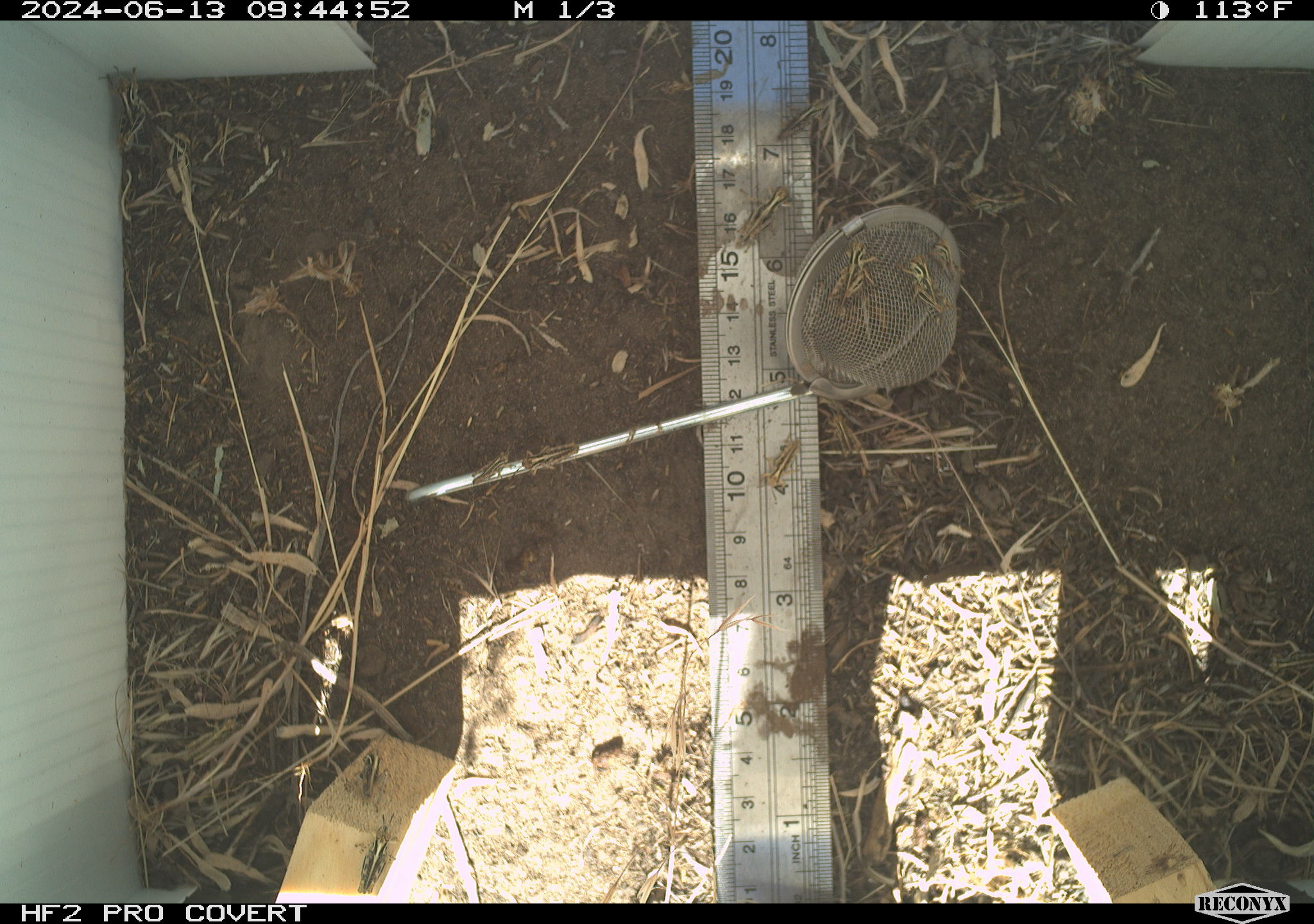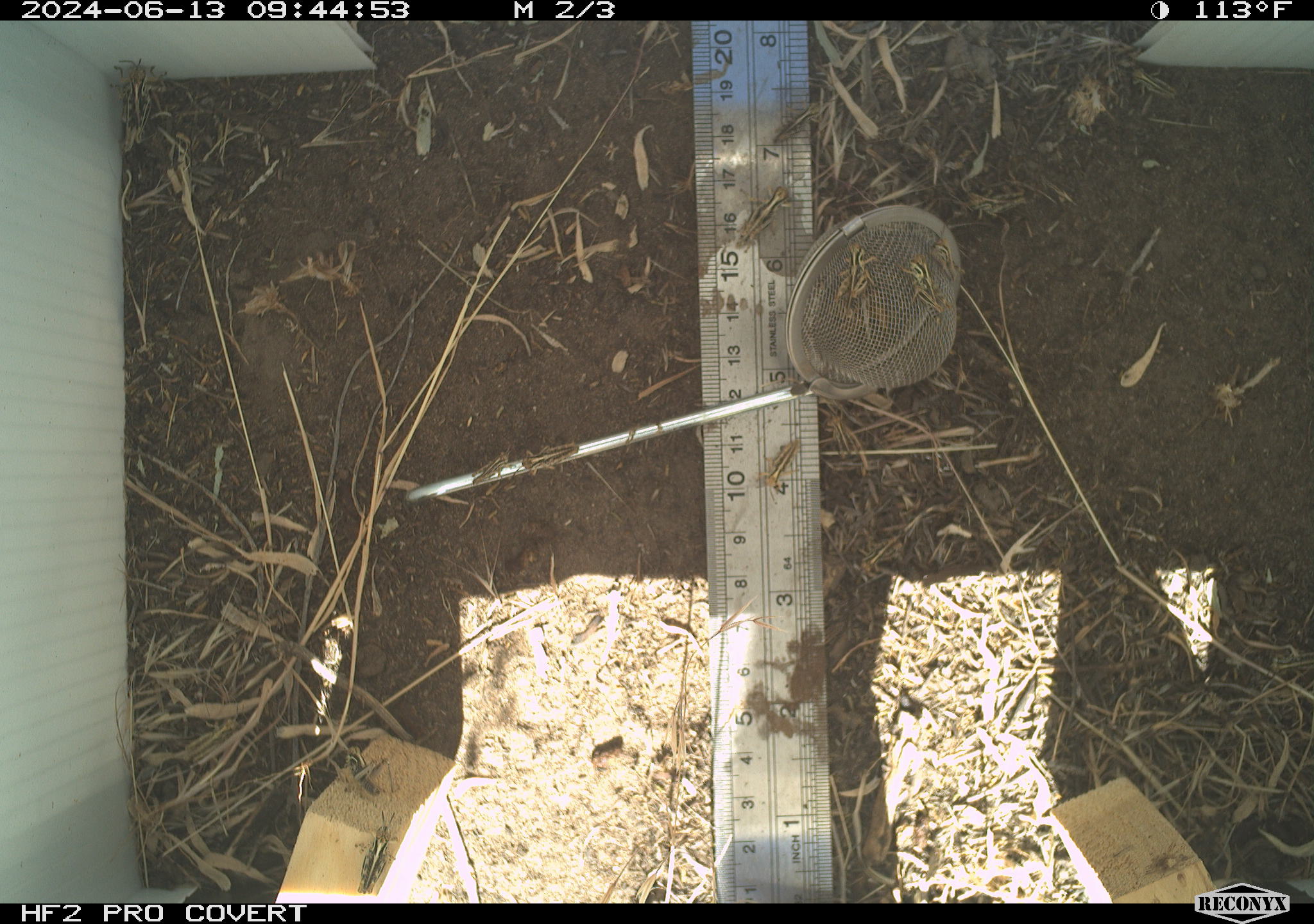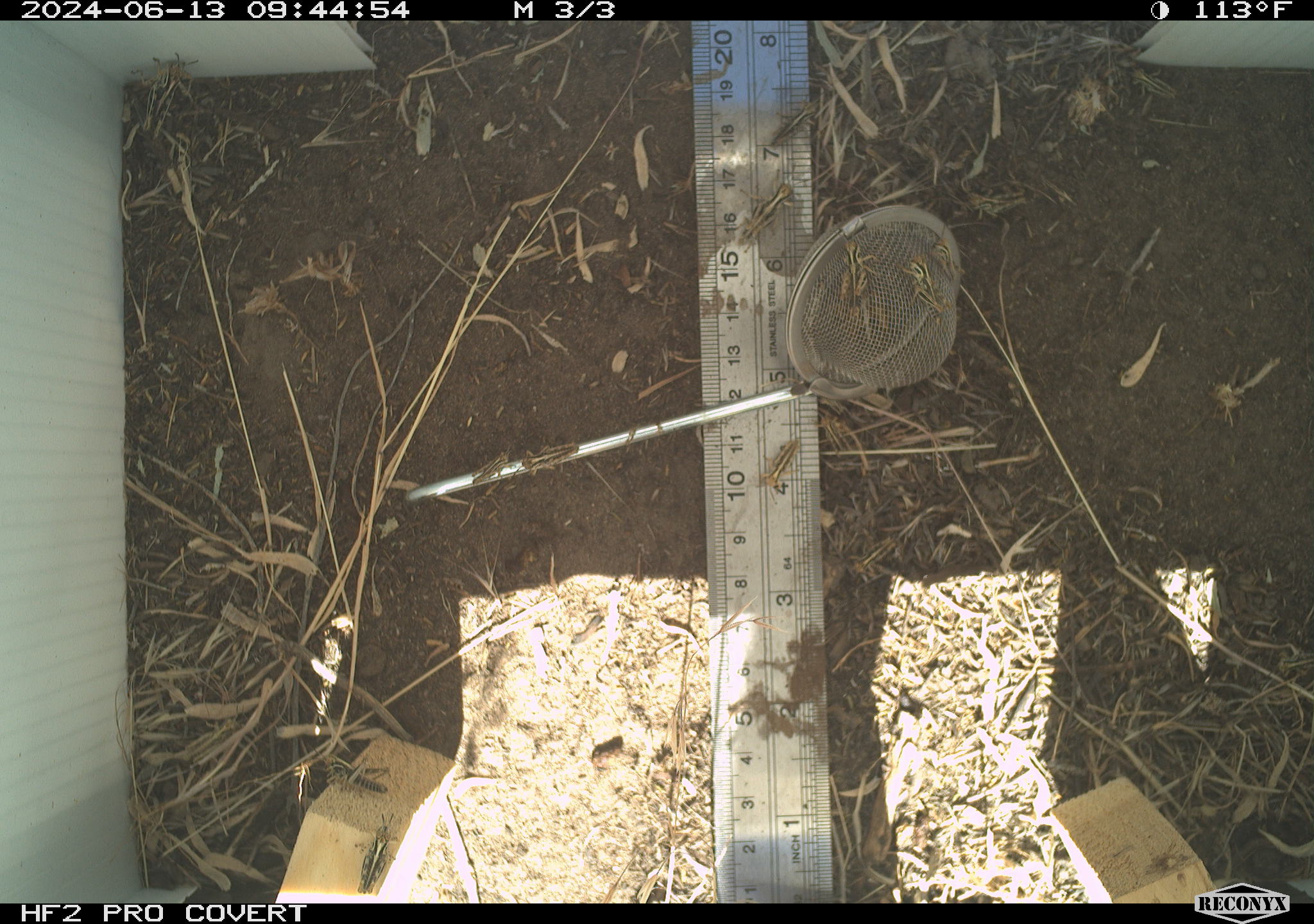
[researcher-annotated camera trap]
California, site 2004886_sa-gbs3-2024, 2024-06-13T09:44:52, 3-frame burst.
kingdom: Animalia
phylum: Arthropoda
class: Insecta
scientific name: Insecta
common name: insect